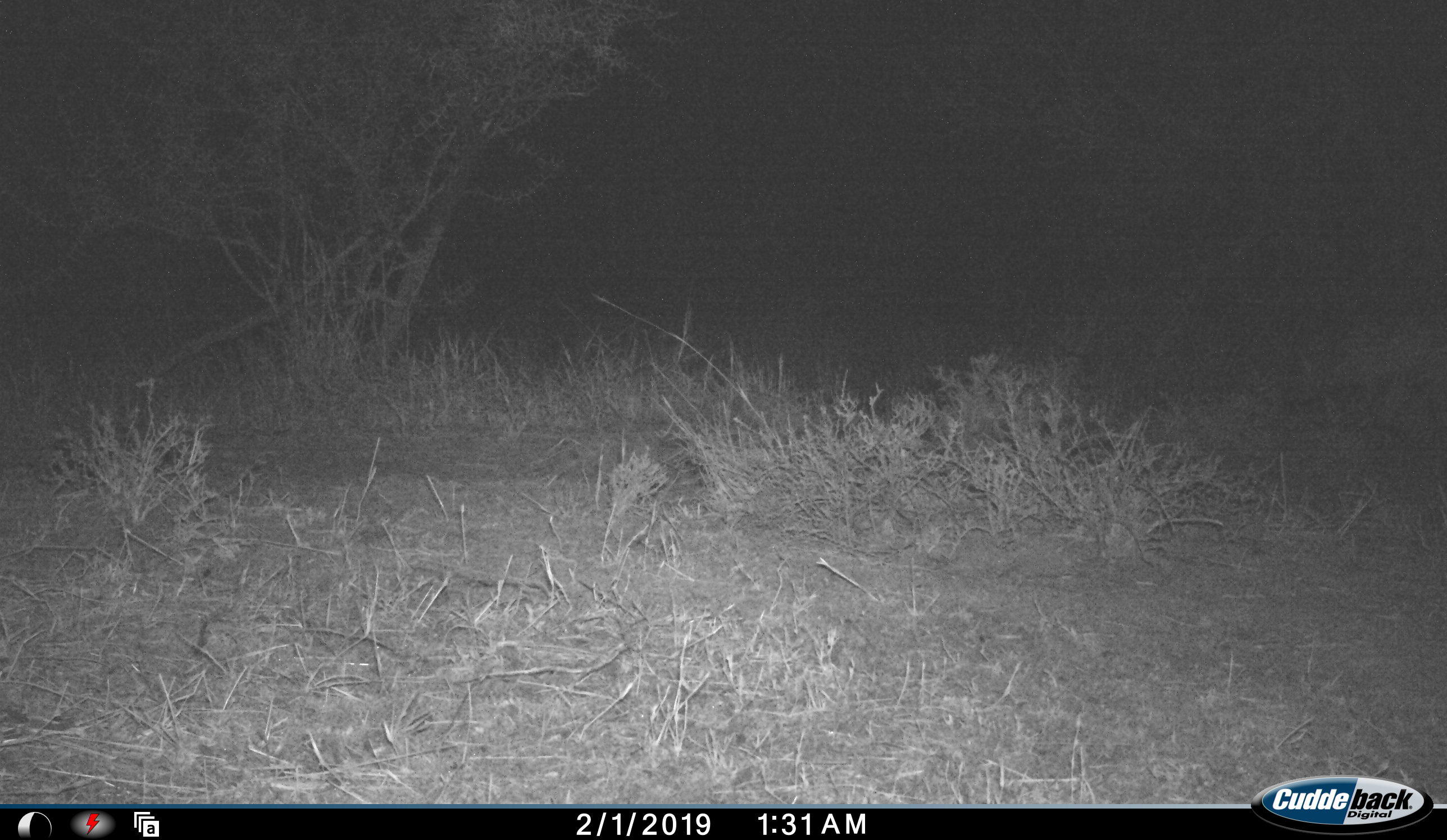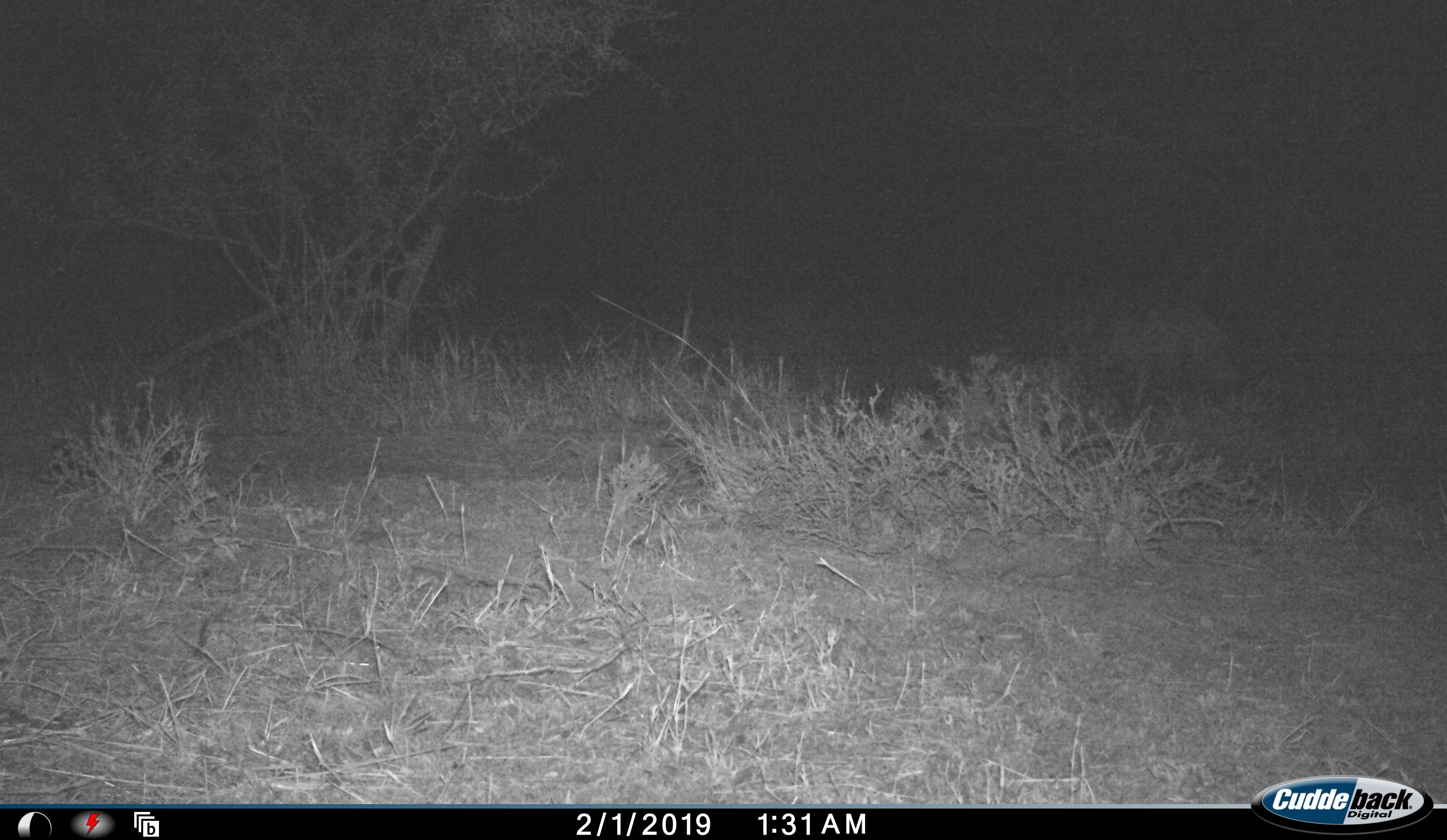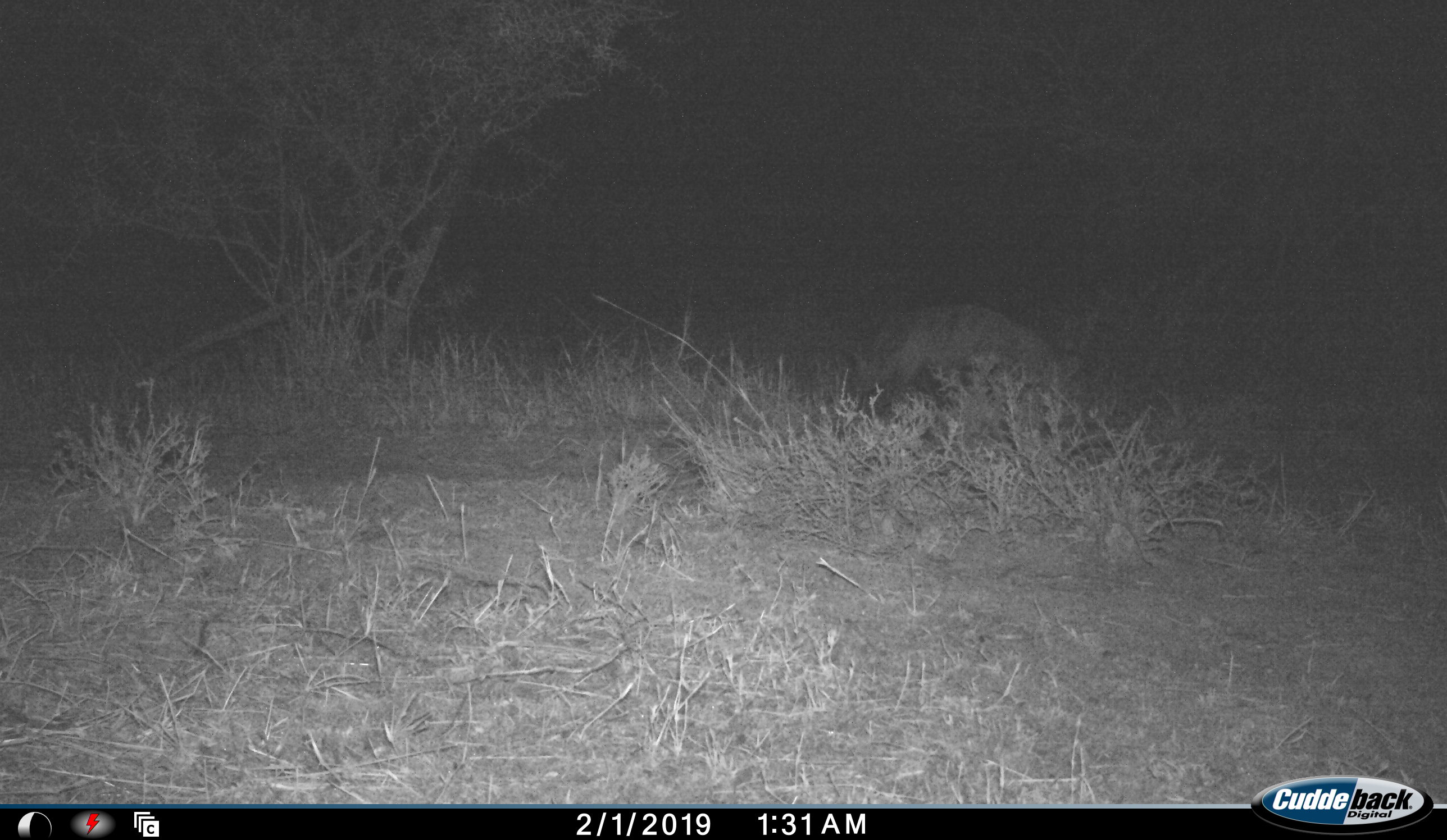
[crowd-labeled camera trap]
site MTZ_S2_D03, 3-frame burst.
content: unidentified animal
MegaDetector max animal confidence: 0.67